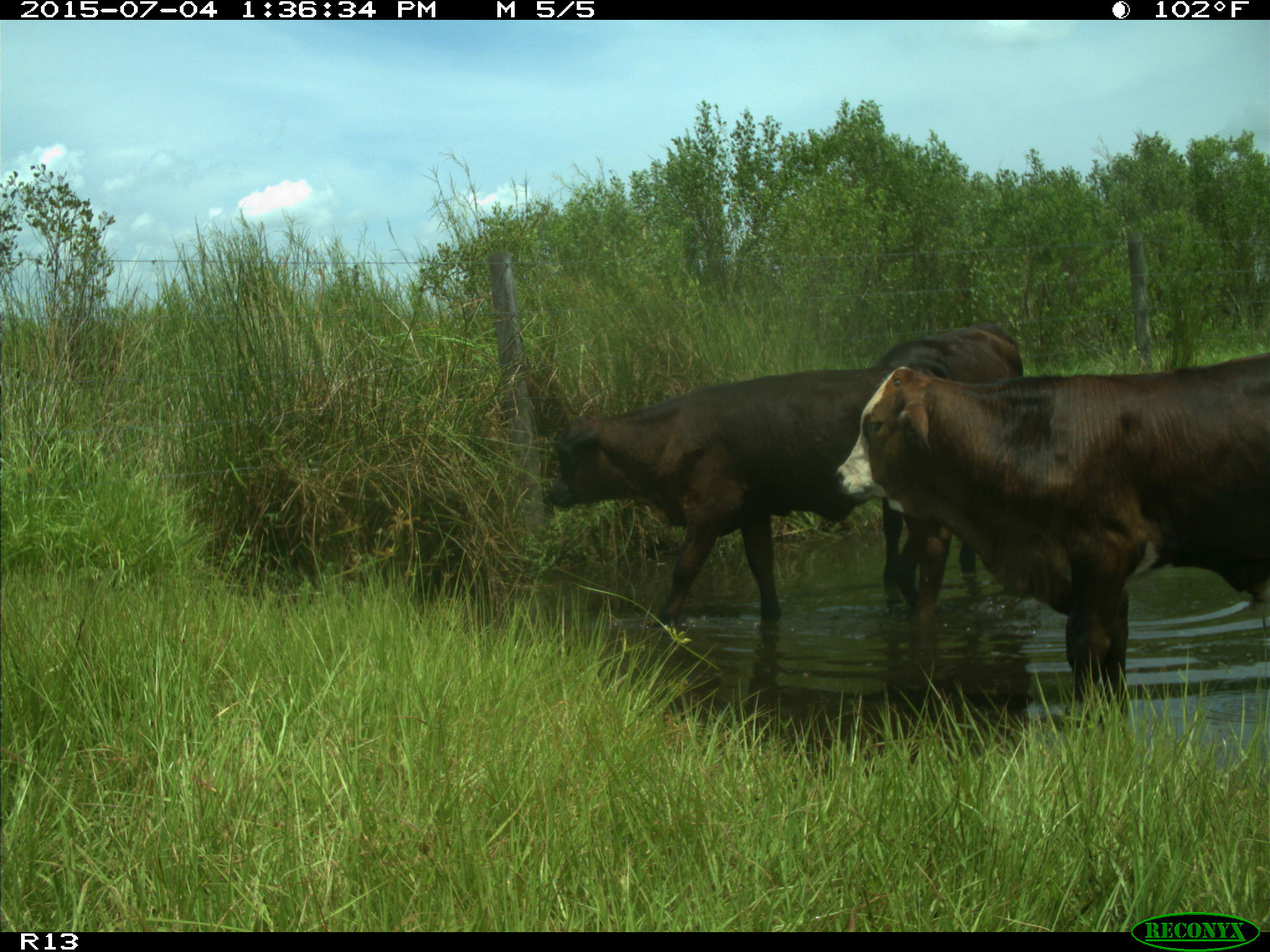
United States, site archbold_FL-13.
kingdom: Animalia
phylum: Chordata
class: Mammalia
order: Artiodactyla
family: Bovidae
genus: Bos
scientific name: Bos taurus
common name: domestic cow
Bos taurus (domestic cow).